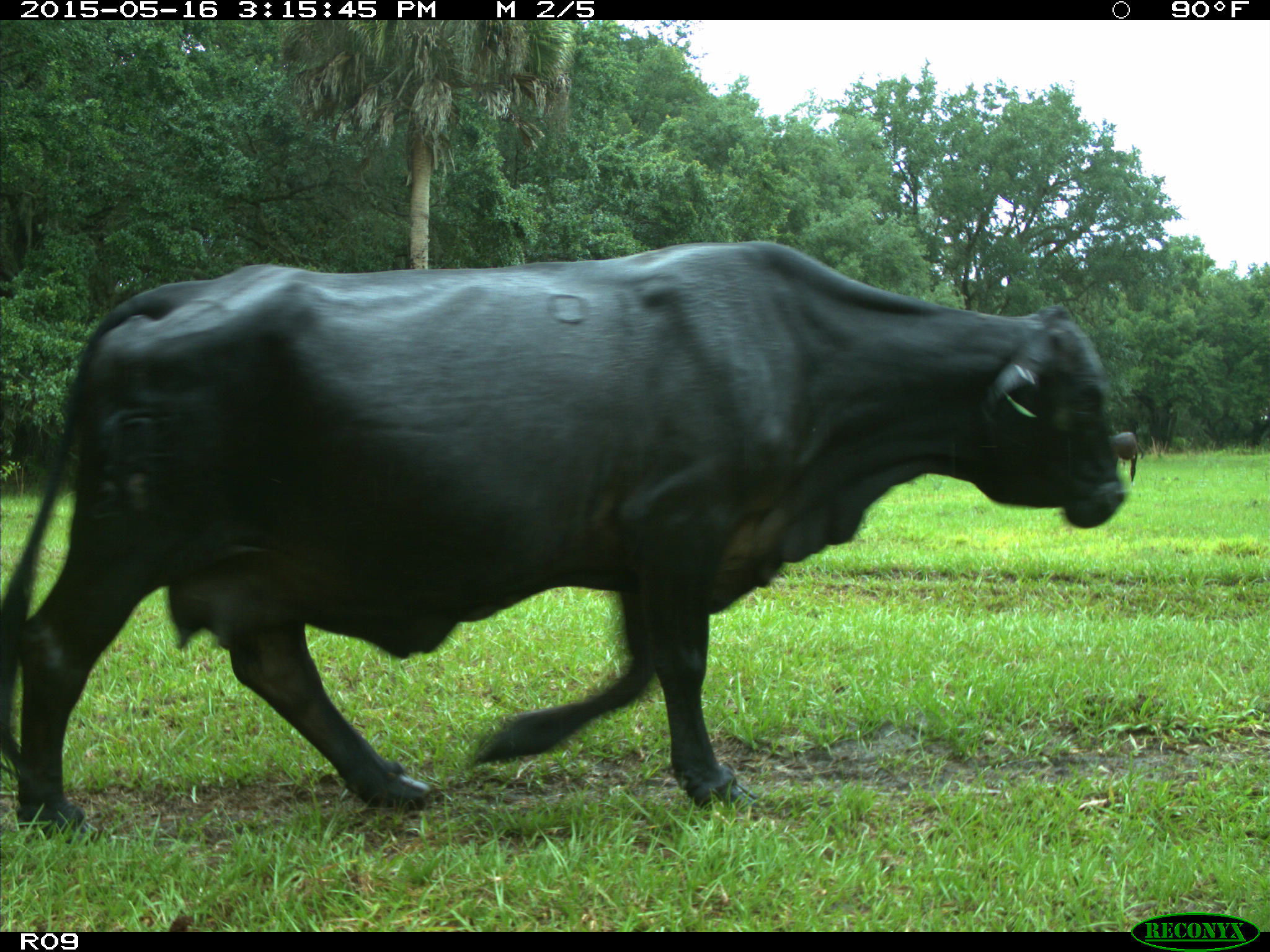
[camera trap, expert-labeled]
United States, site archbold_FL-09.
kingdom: Animalia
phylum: Chordata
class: Mammalia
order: Artiodactyla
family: Bovidae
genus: Bos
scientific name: Bos taurus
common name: domestic cow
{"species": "Bos taurus (domestic cow)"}